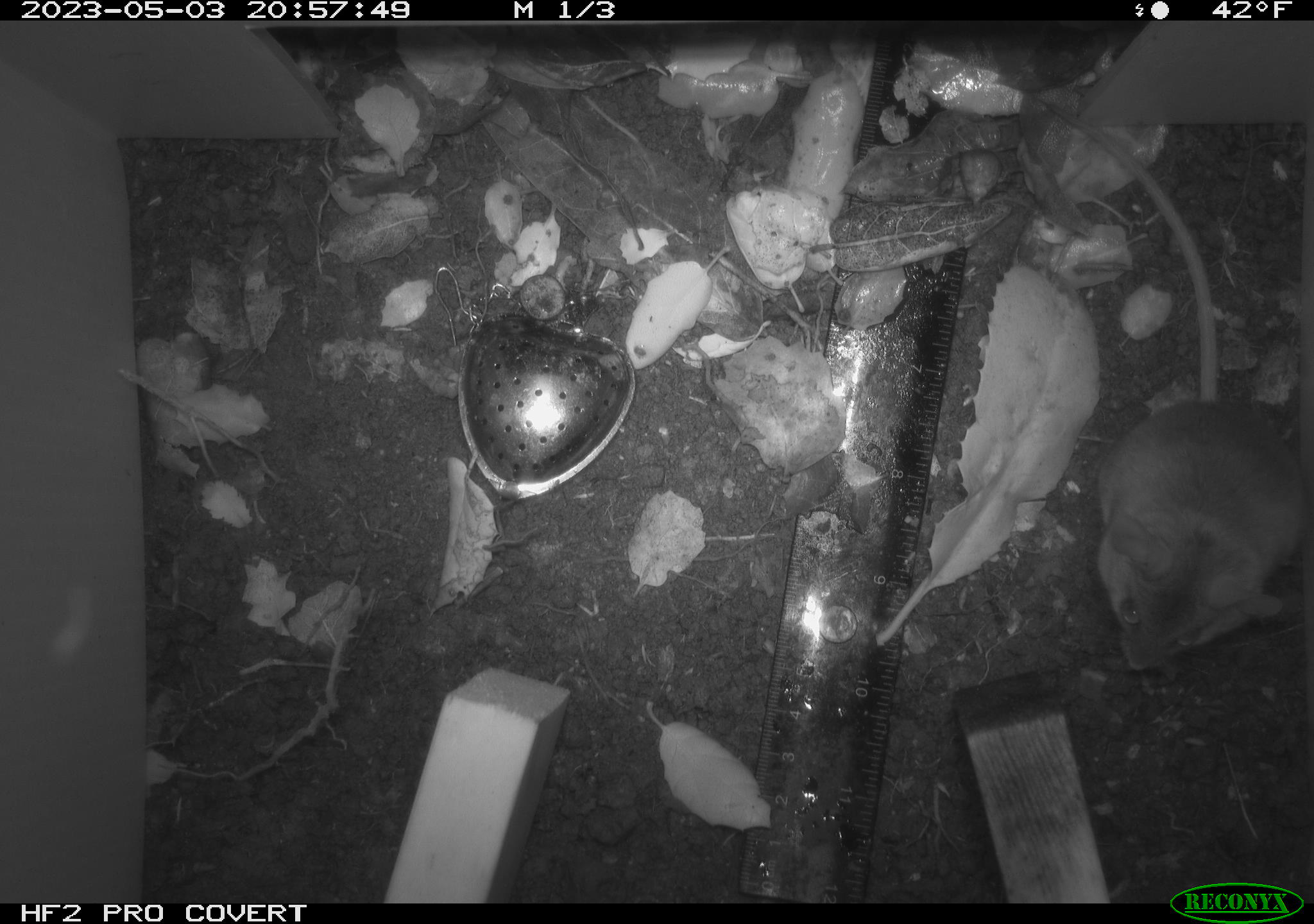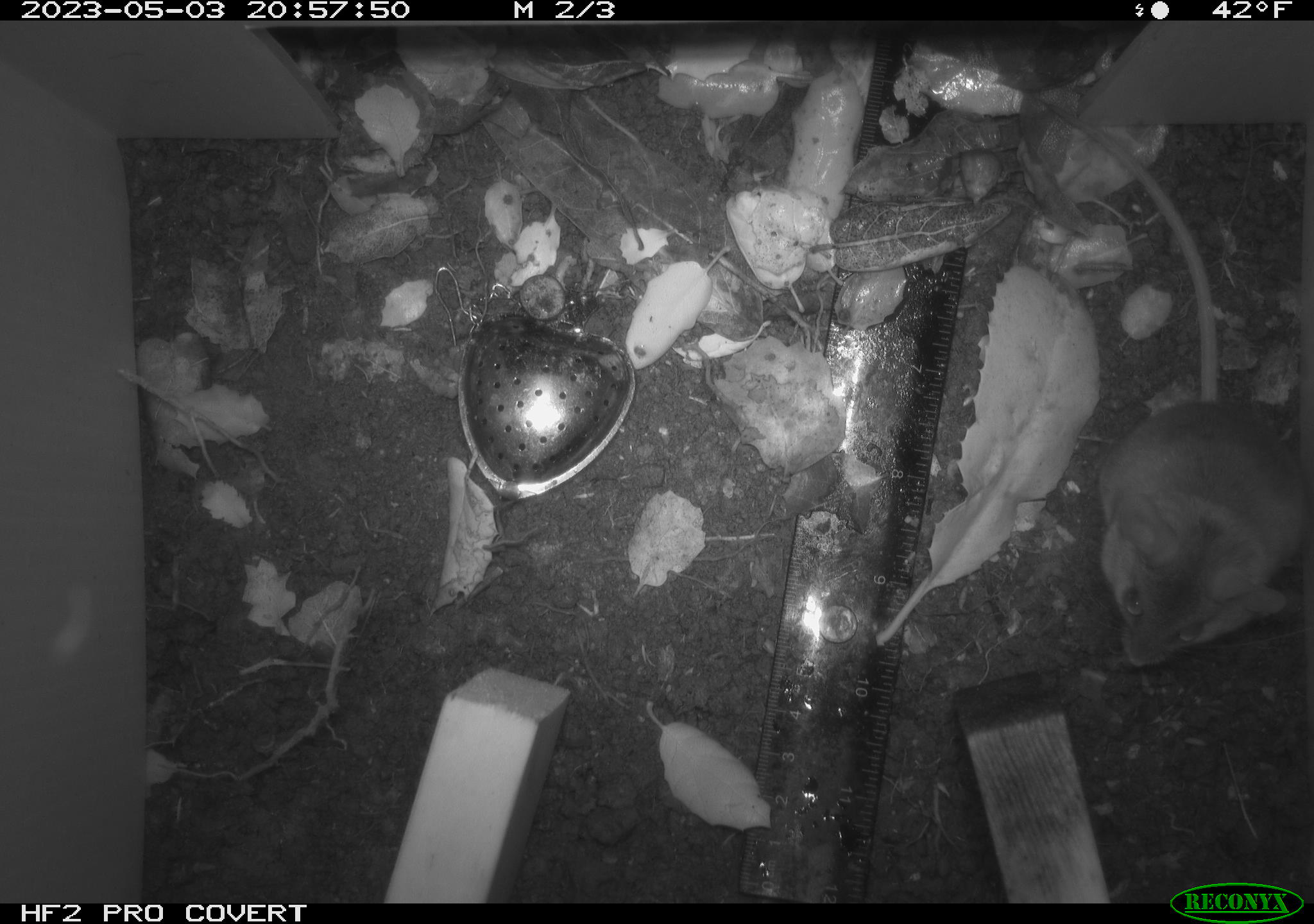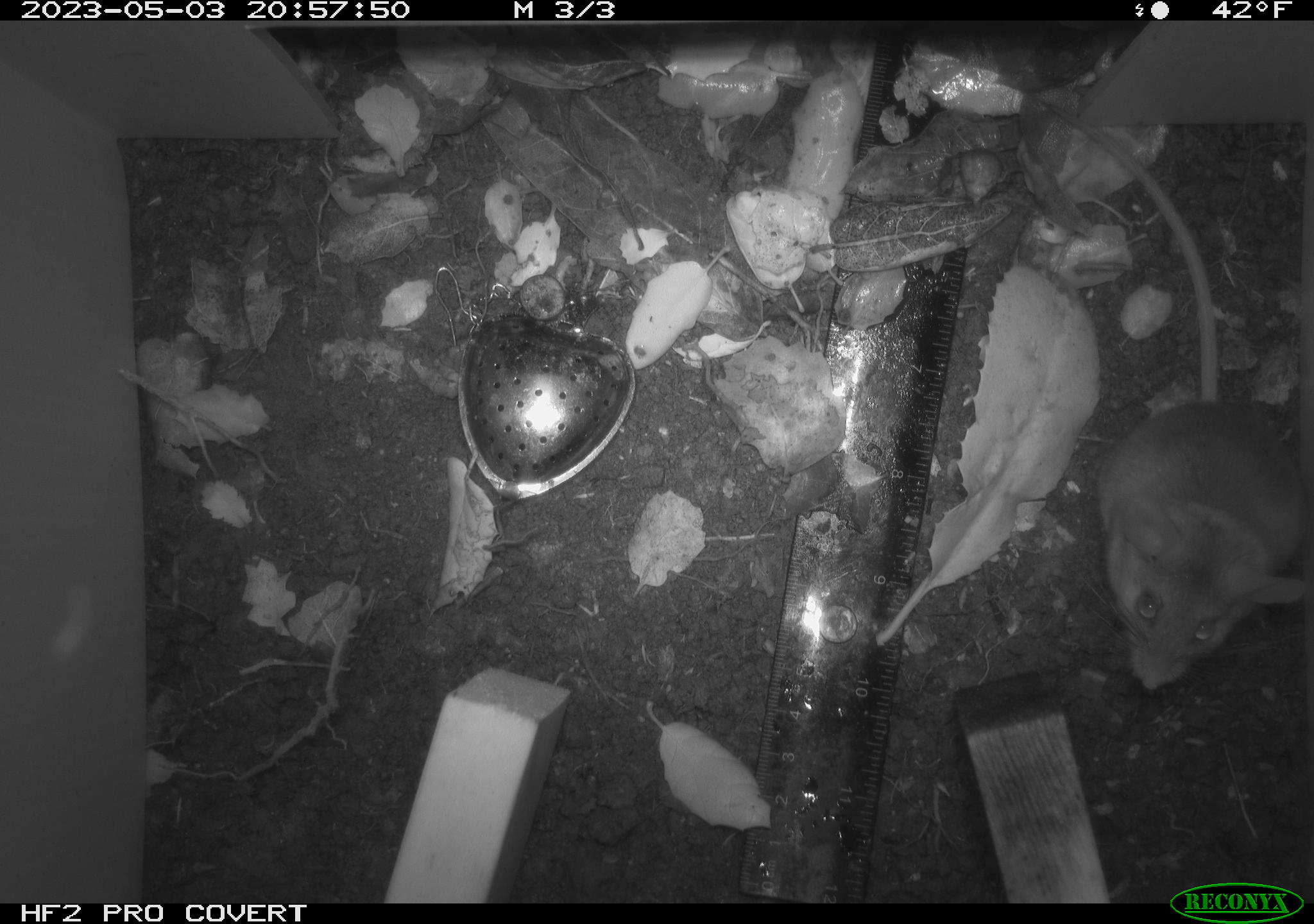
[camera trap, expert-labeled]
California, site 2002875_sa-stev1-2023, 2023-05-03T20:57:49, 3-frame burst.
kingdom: Animalia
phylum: Chordata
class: Mammalia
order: Rodentia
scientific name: Rodentia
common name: mouse species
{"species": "mouse species (Rodentia)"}